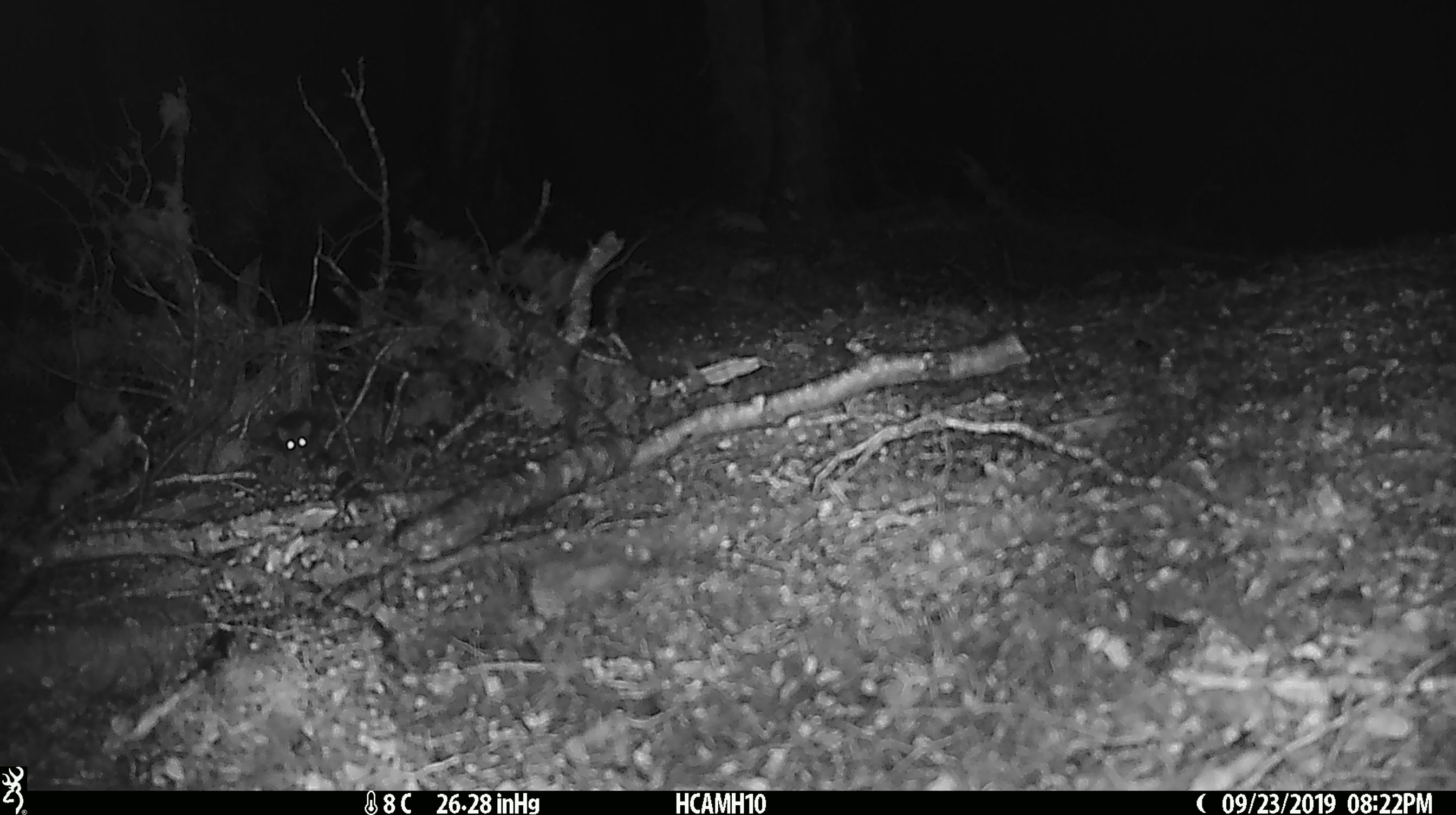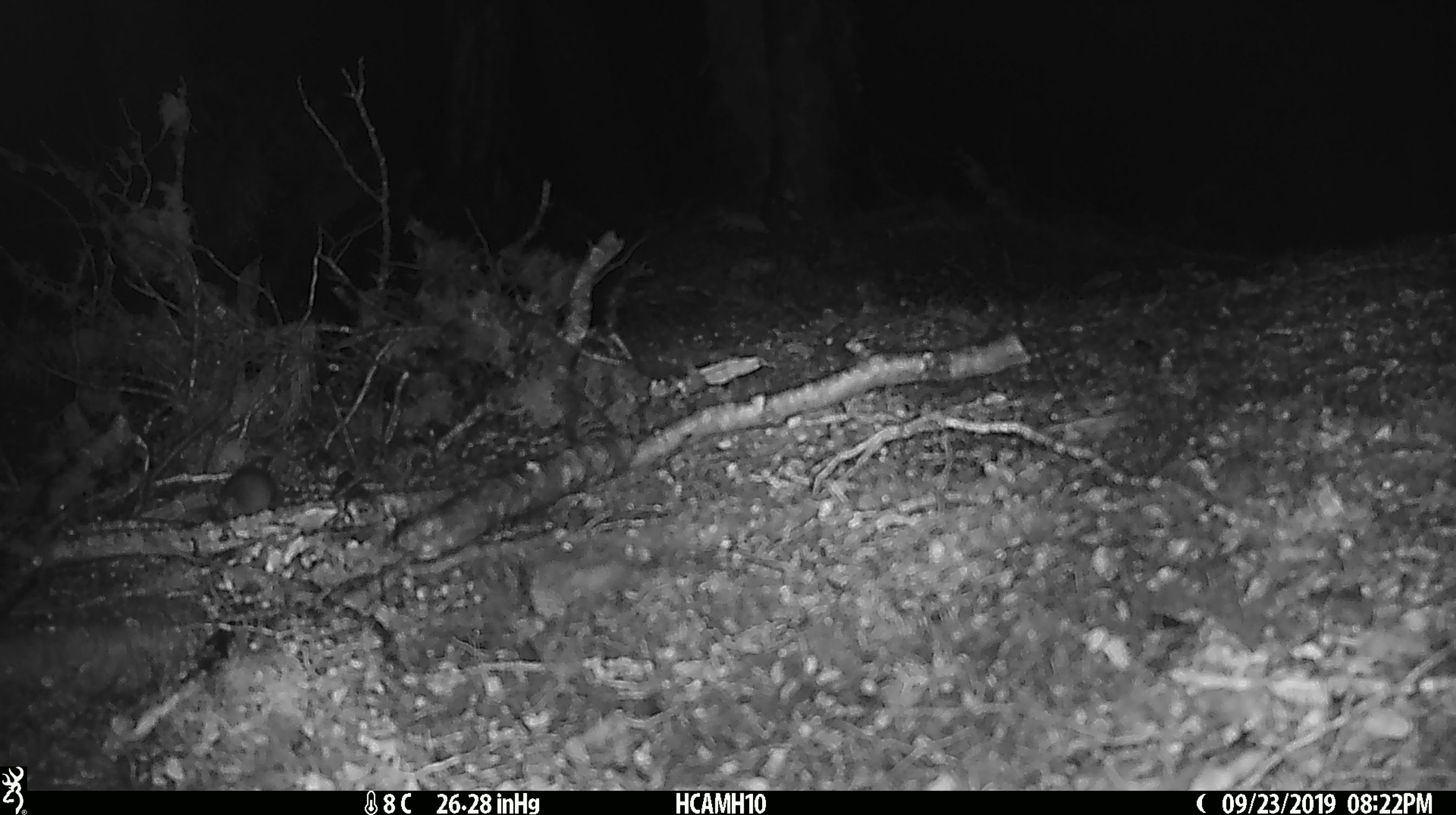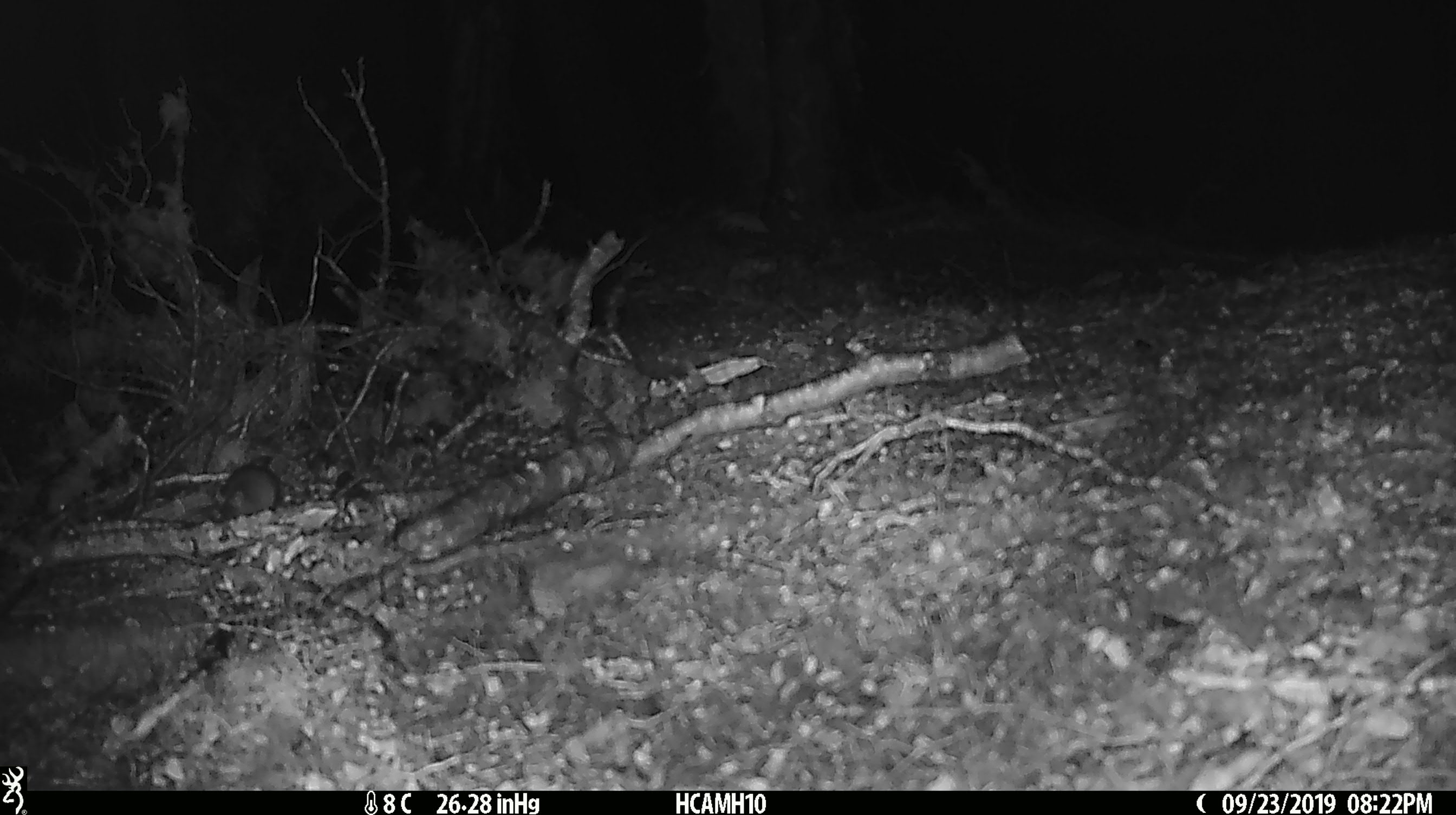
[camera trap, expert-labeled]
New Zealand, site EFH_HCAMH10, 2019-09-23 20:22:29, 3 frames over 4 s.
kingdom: Animalia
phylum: Chordata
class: Mammalia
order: Rodentia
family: Muridae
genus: Mus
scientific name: Mus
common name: mouse